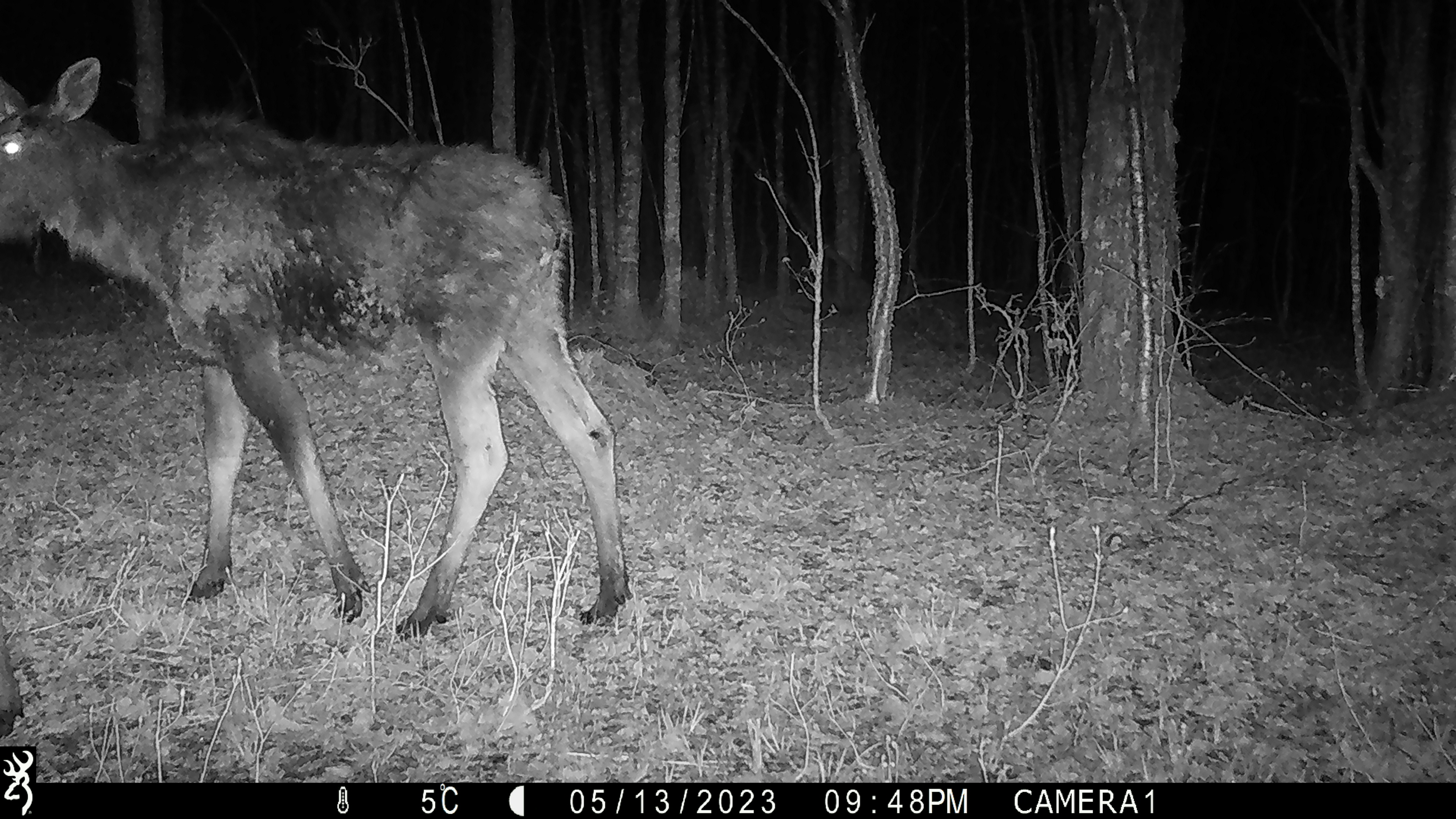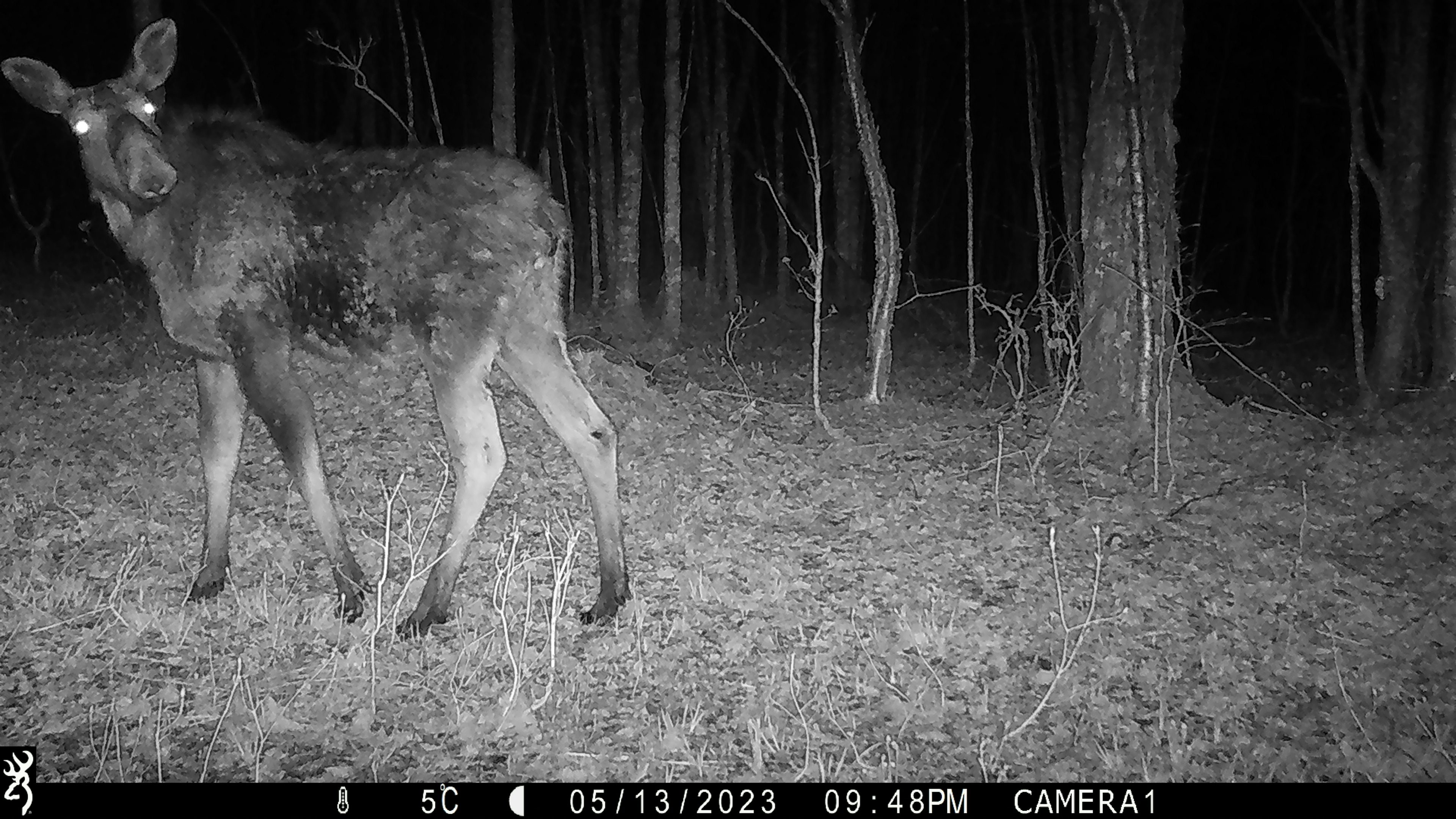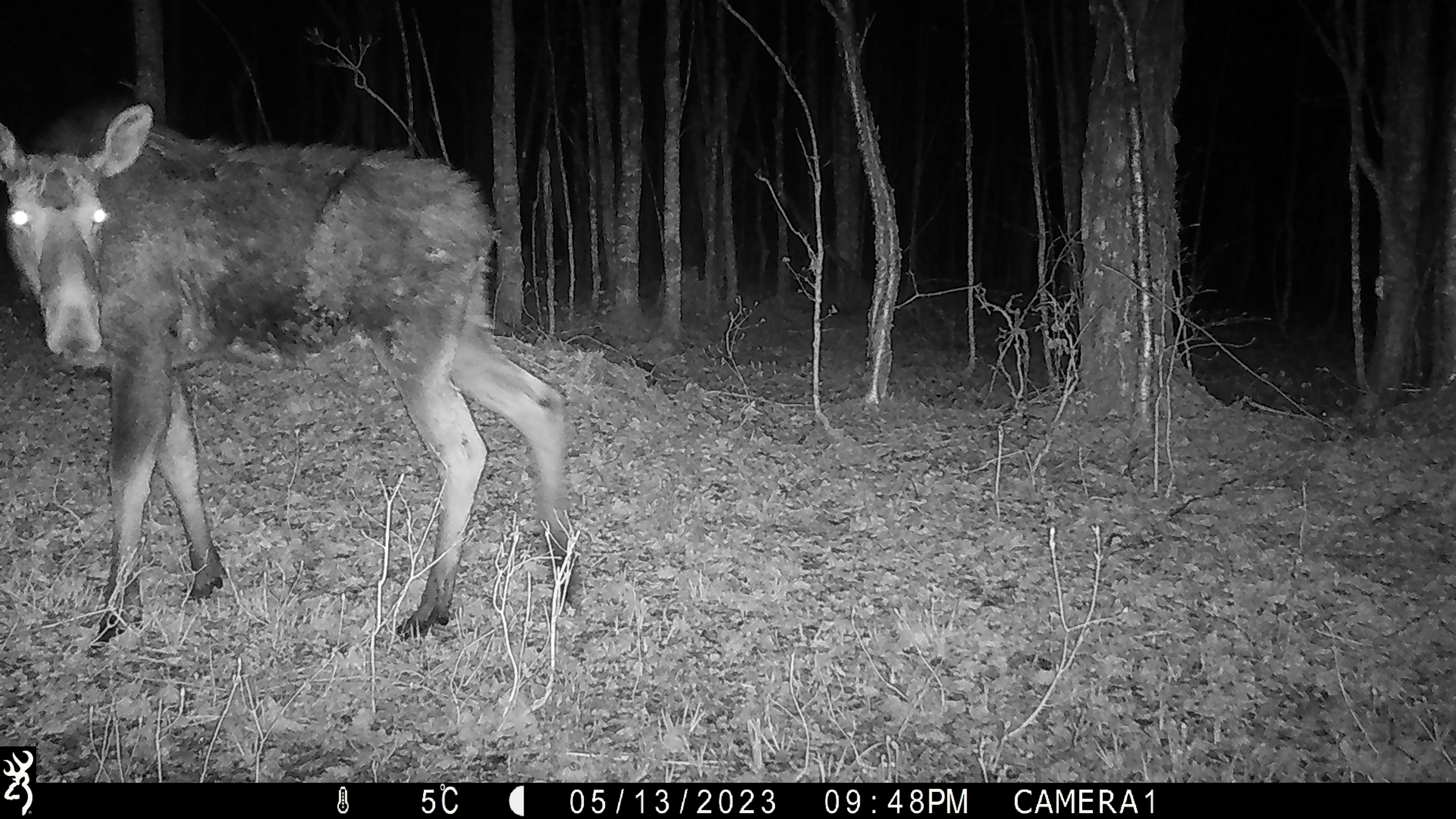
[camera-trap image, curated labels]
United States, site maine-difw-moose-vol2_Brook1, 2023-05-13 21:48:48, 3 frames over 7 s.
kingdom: Animalia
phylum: Chordata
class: Mammalia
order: Artiodactyla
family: Cervidae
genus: Alces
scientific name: Alces alces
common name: moose